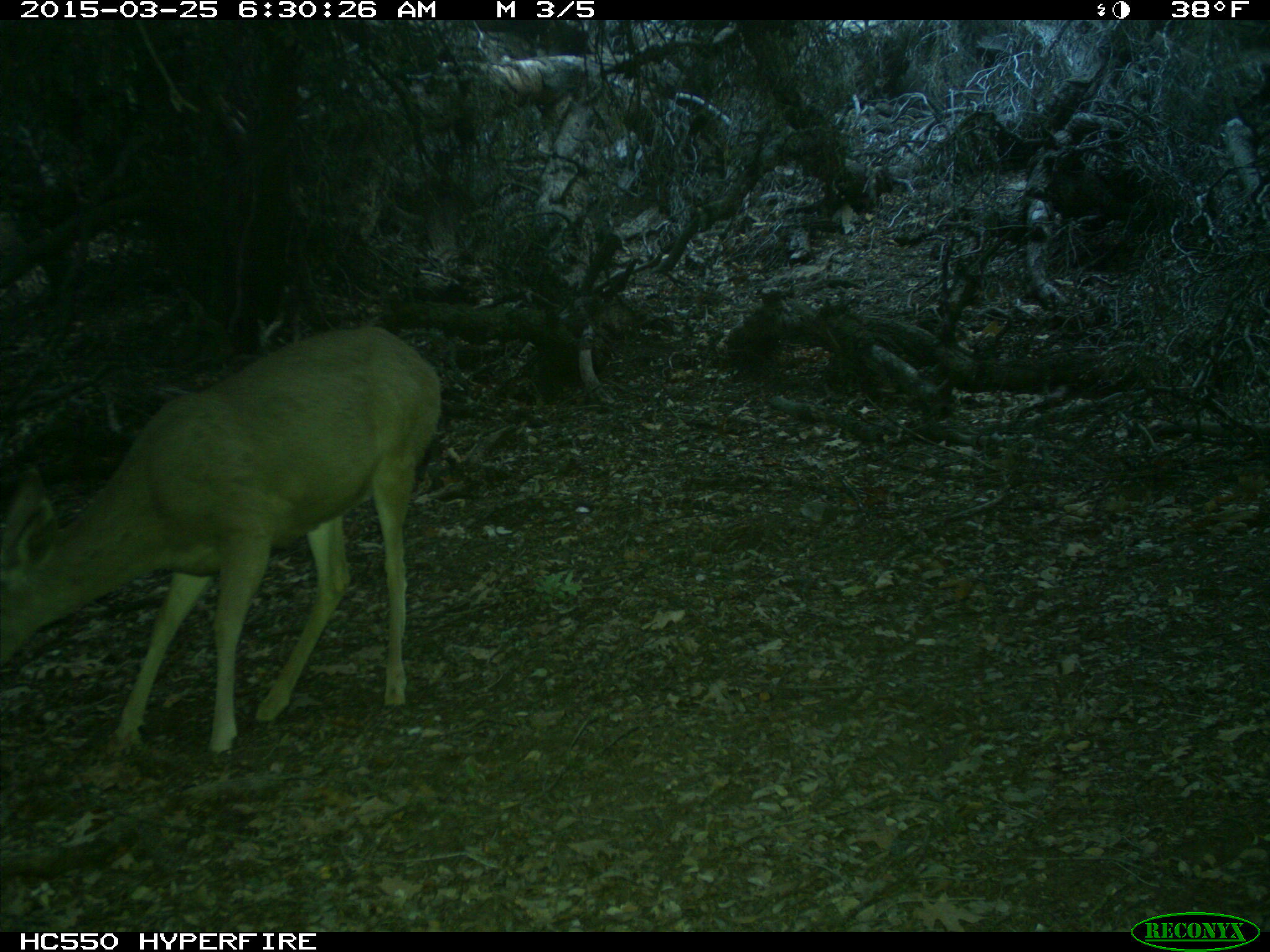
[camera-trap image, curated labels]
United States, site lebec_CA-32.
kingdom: Animalia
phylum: Chordata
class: Mammalia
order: Artiodactyla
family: Cervidae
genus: Odocoileus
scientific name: Odocoileus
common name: deer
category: unidentified deer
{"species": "unidentified deer (deer) (Odocoileus)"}